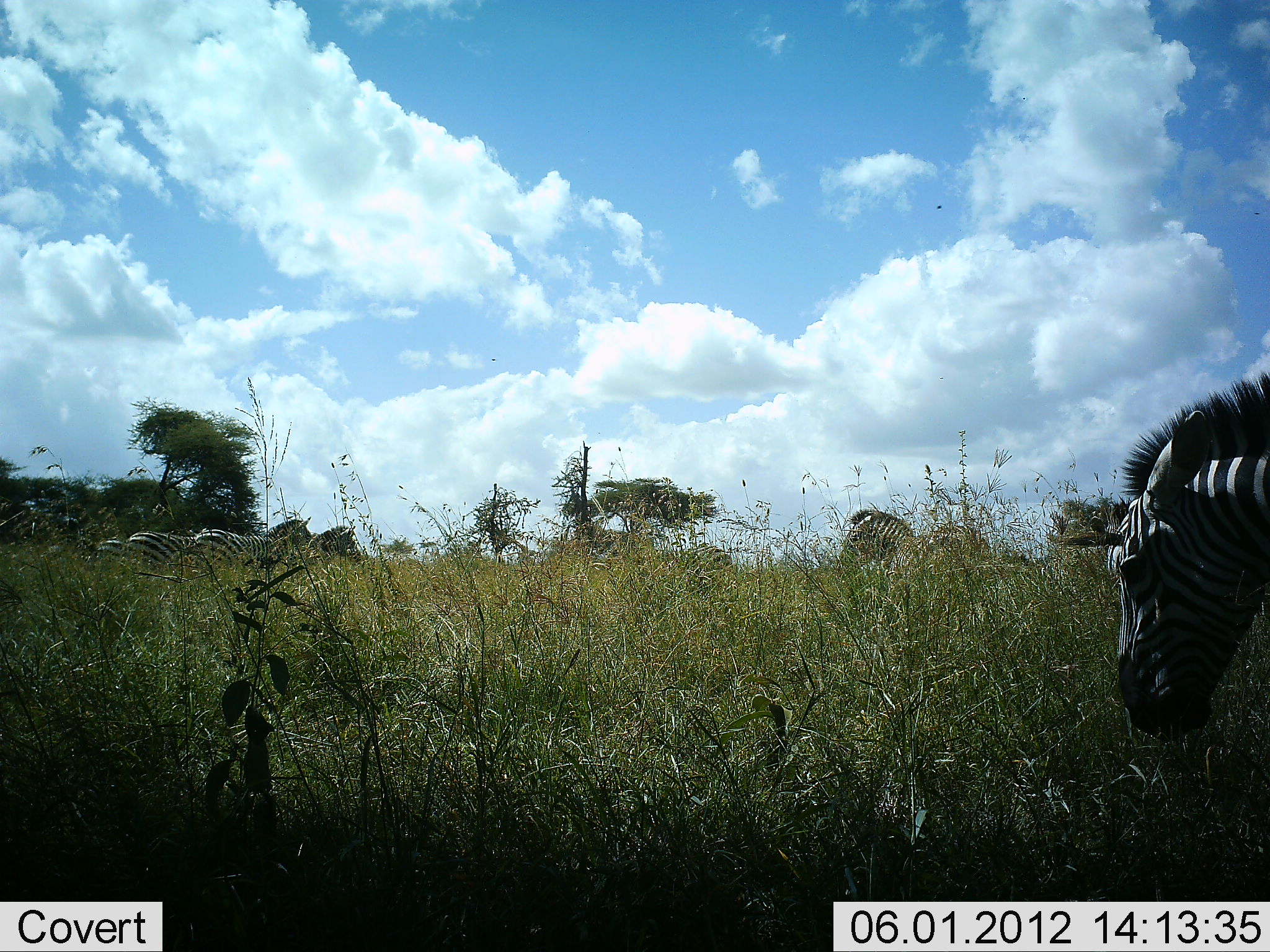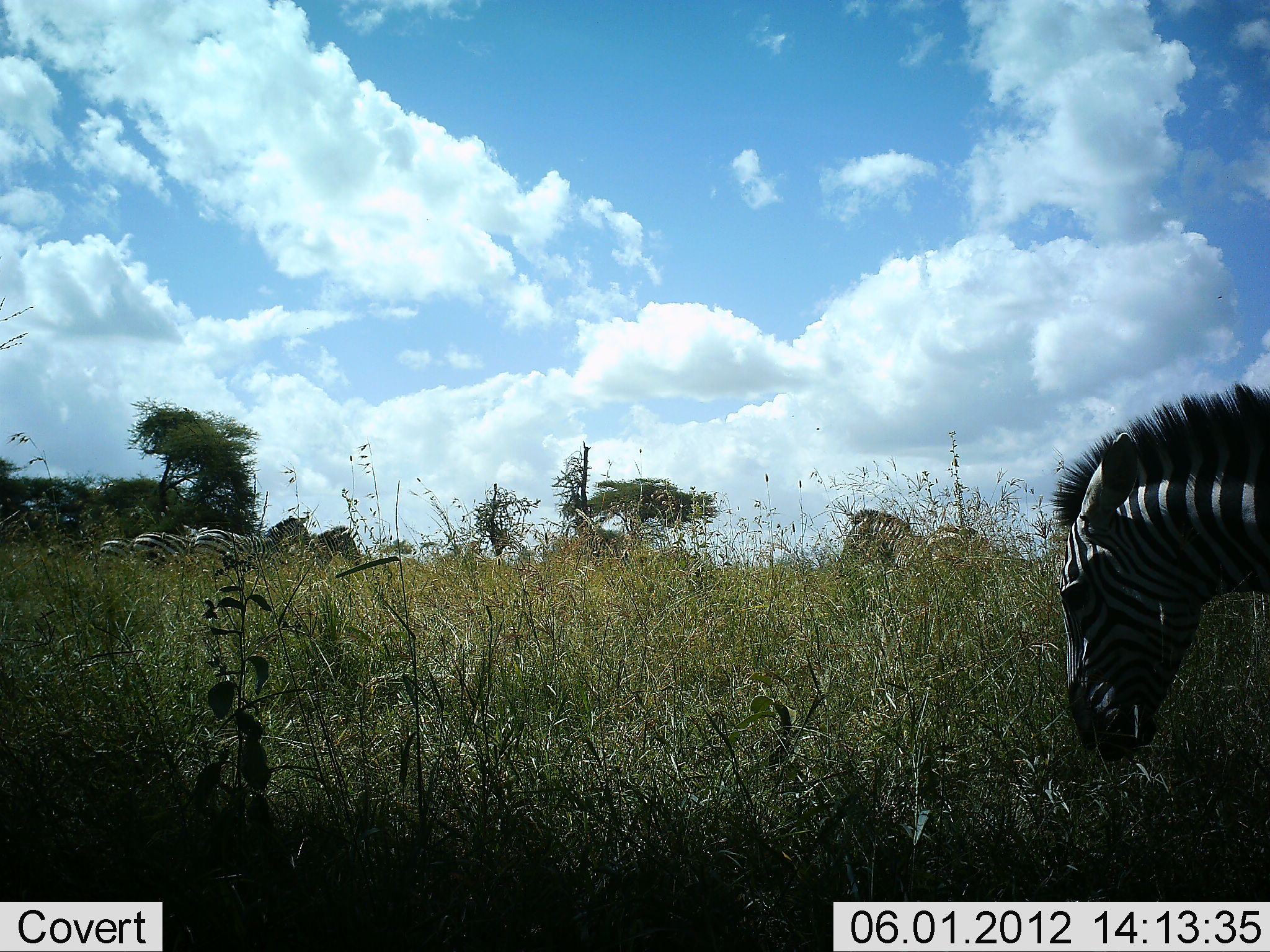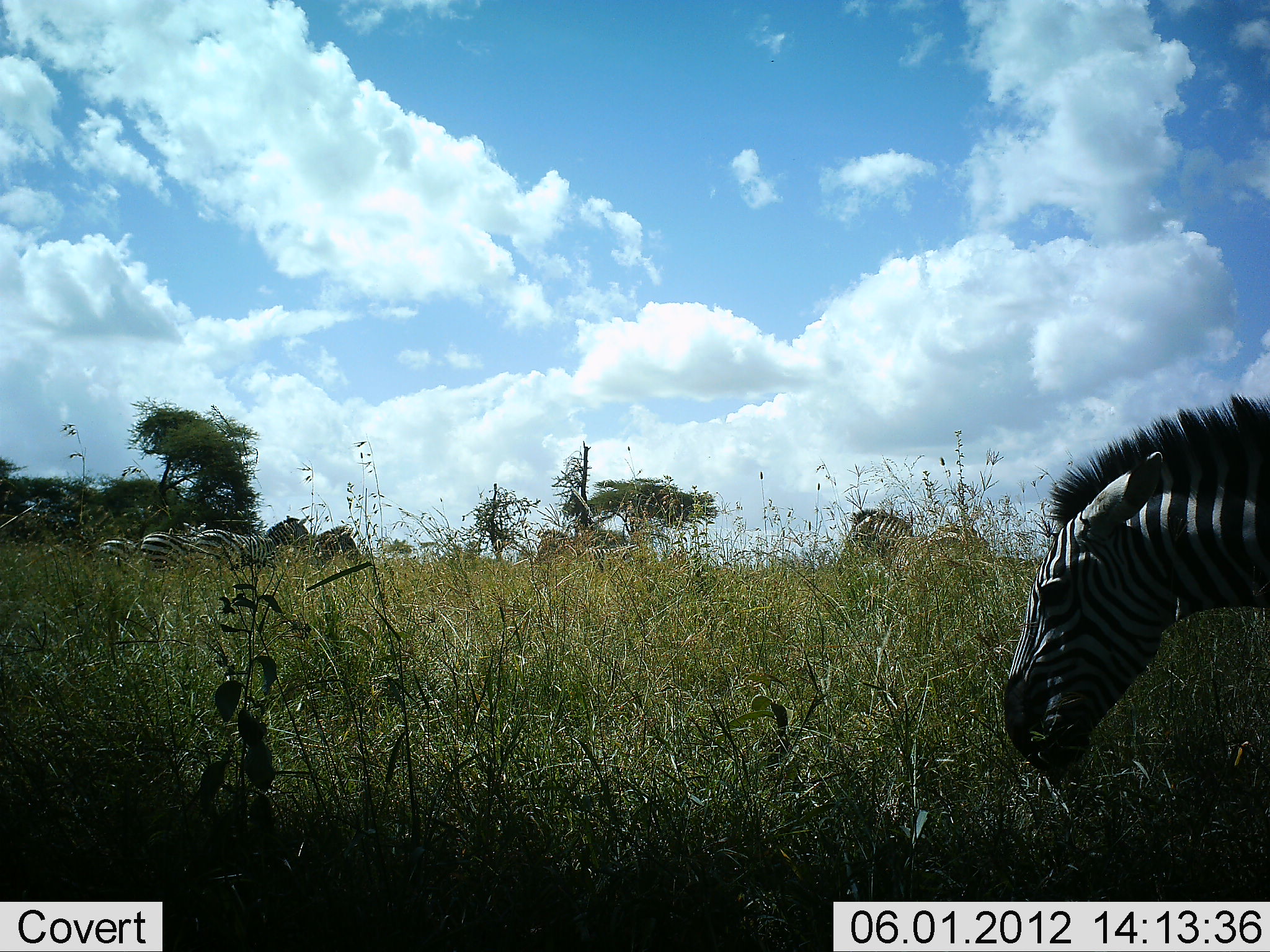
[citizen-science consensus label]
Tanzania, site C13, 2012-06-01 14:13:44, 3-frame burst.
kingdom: Animalia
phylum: Chordata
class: Mammalia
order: Perissodactyla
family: Equidae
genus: Equus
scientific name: Equus quagga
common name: plains zebra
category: zebra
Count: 6.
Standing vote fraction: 70%.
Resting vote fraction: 0%.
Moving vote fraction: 30%.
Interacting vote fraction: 0%.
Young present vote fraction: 0%.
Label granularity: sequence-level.